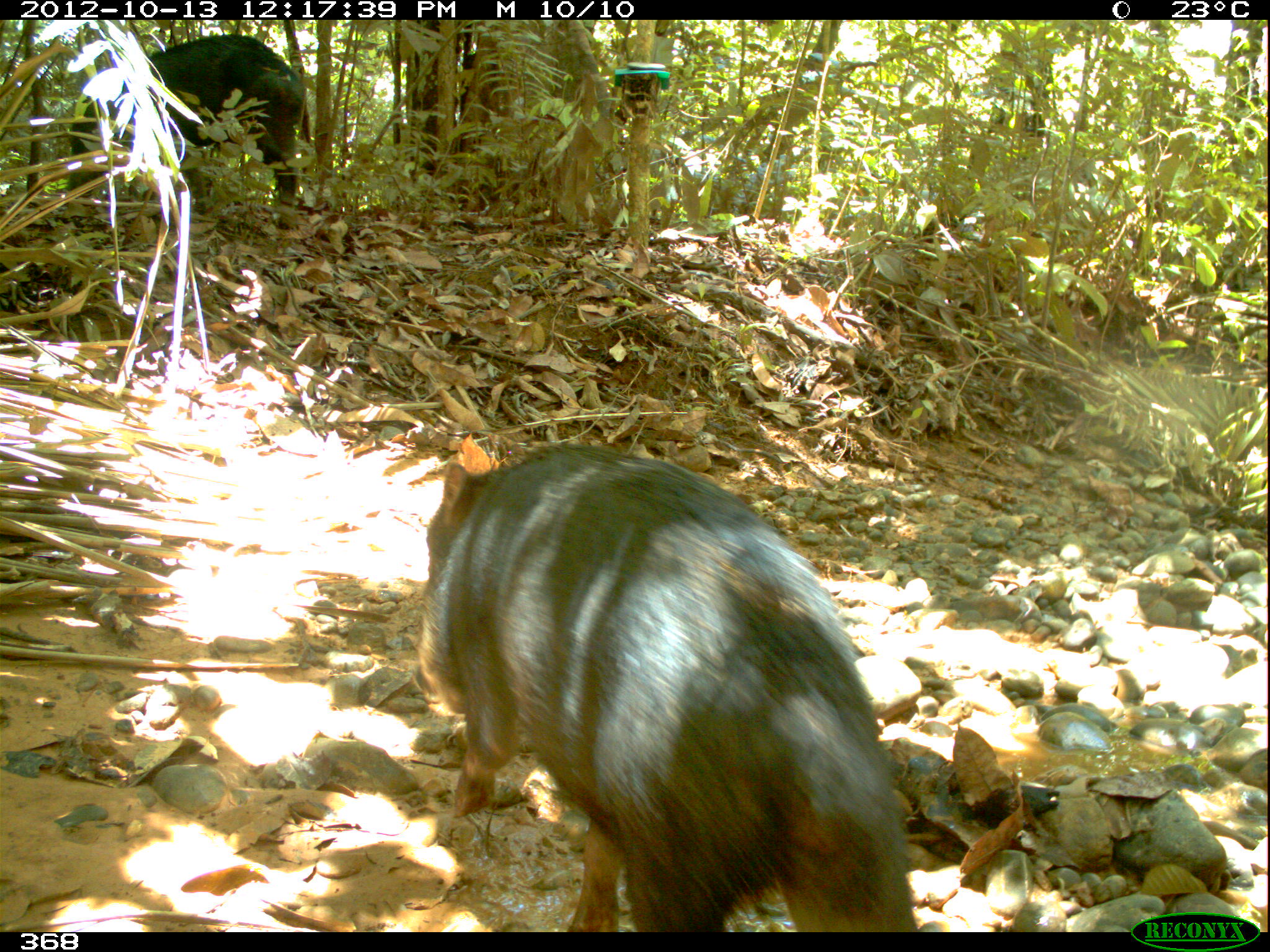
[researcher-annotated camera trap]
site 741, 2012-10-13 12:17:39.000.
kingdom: Animalia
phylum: Chordata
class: Mammalia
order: Artiodactyla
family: Tayassuidae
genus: Tayassu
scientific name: Tayassu pecari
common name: white-lipped peccary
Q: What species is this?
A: Tayassu pecari (white-lipped peccary).